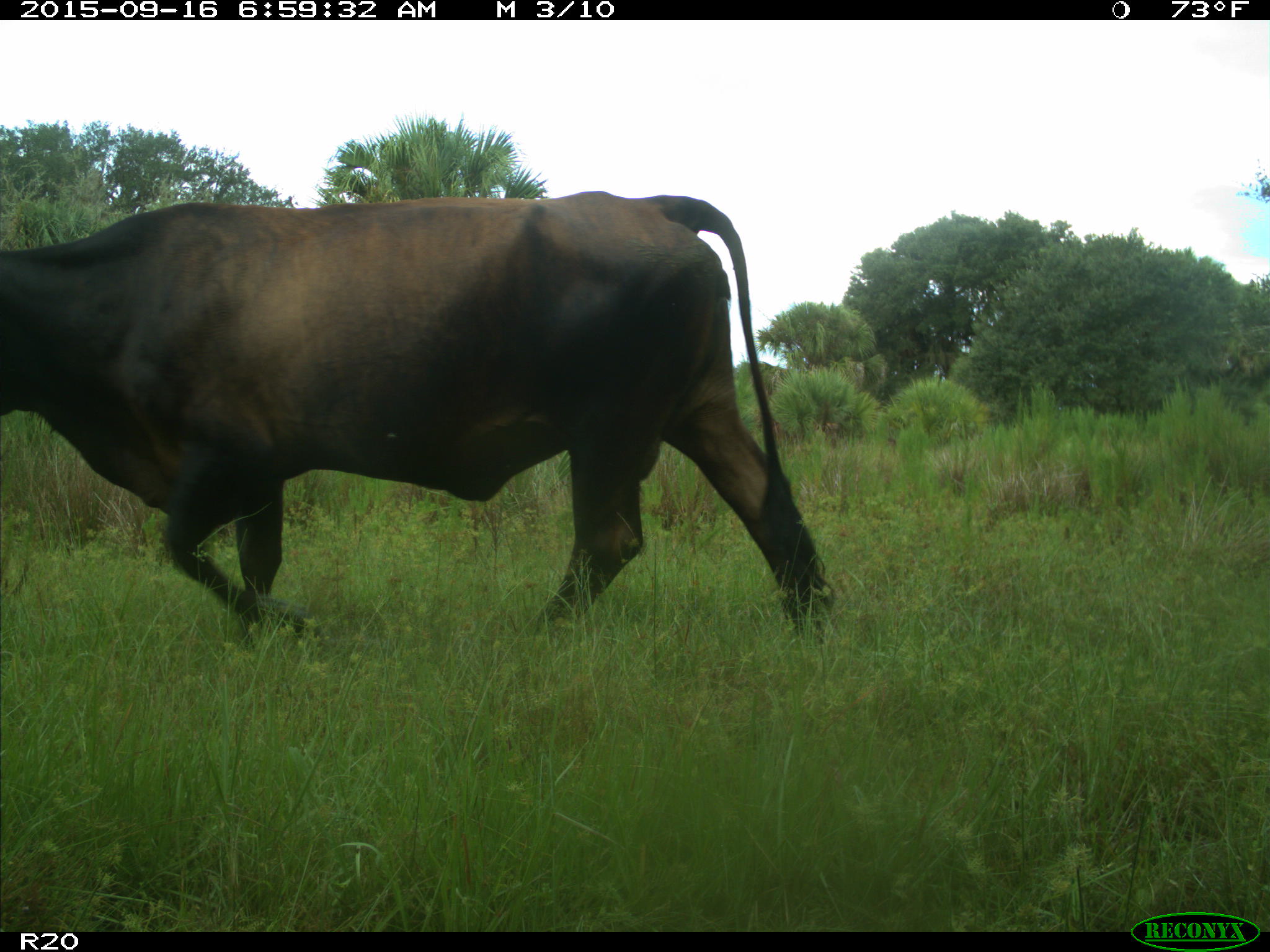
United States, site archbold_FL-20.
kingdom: Animalia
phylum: Chordata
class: Mammalia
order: Artiodactyla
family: Bovidae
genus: Bos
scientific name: Bos taurus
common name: domestic cow